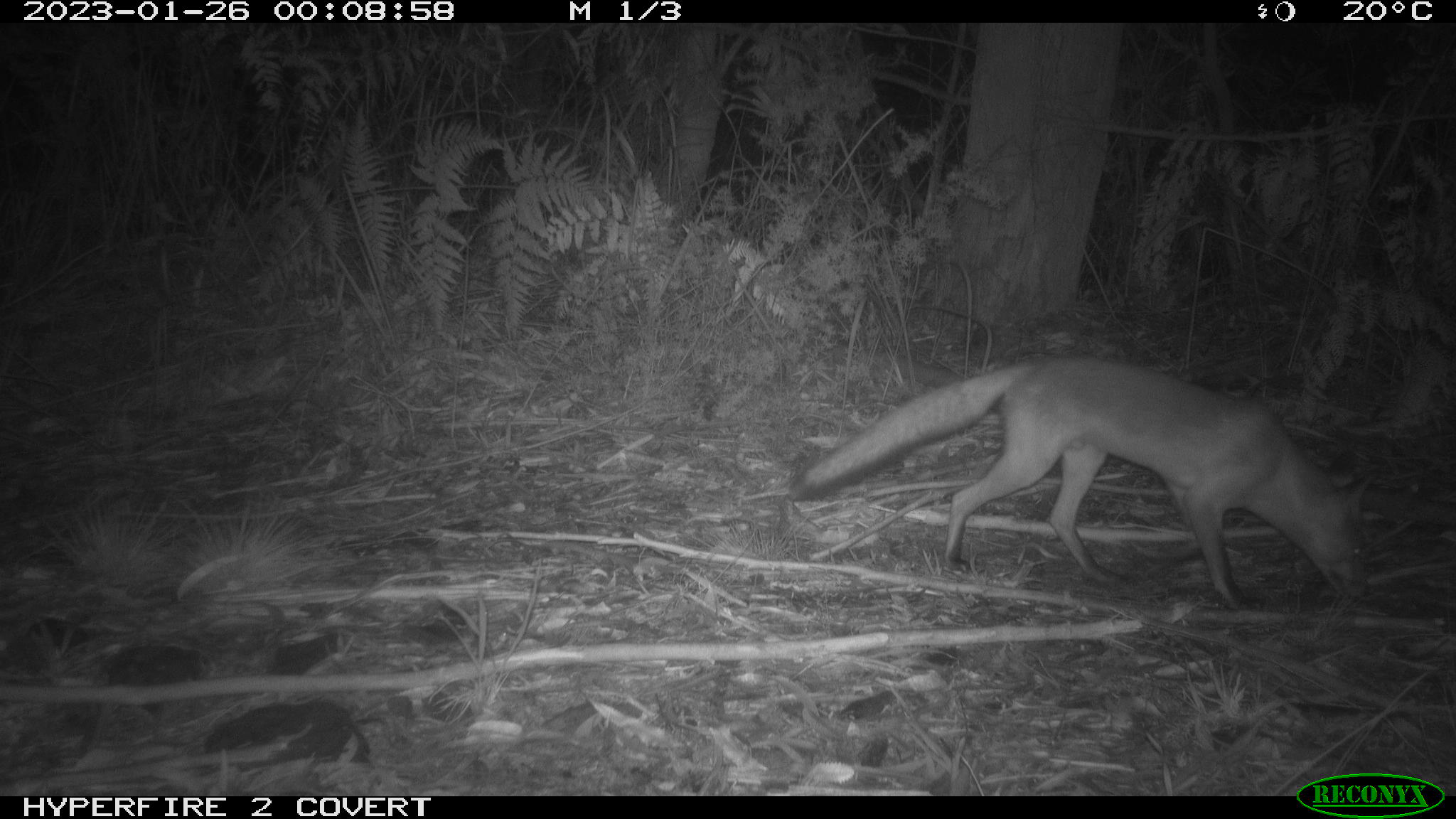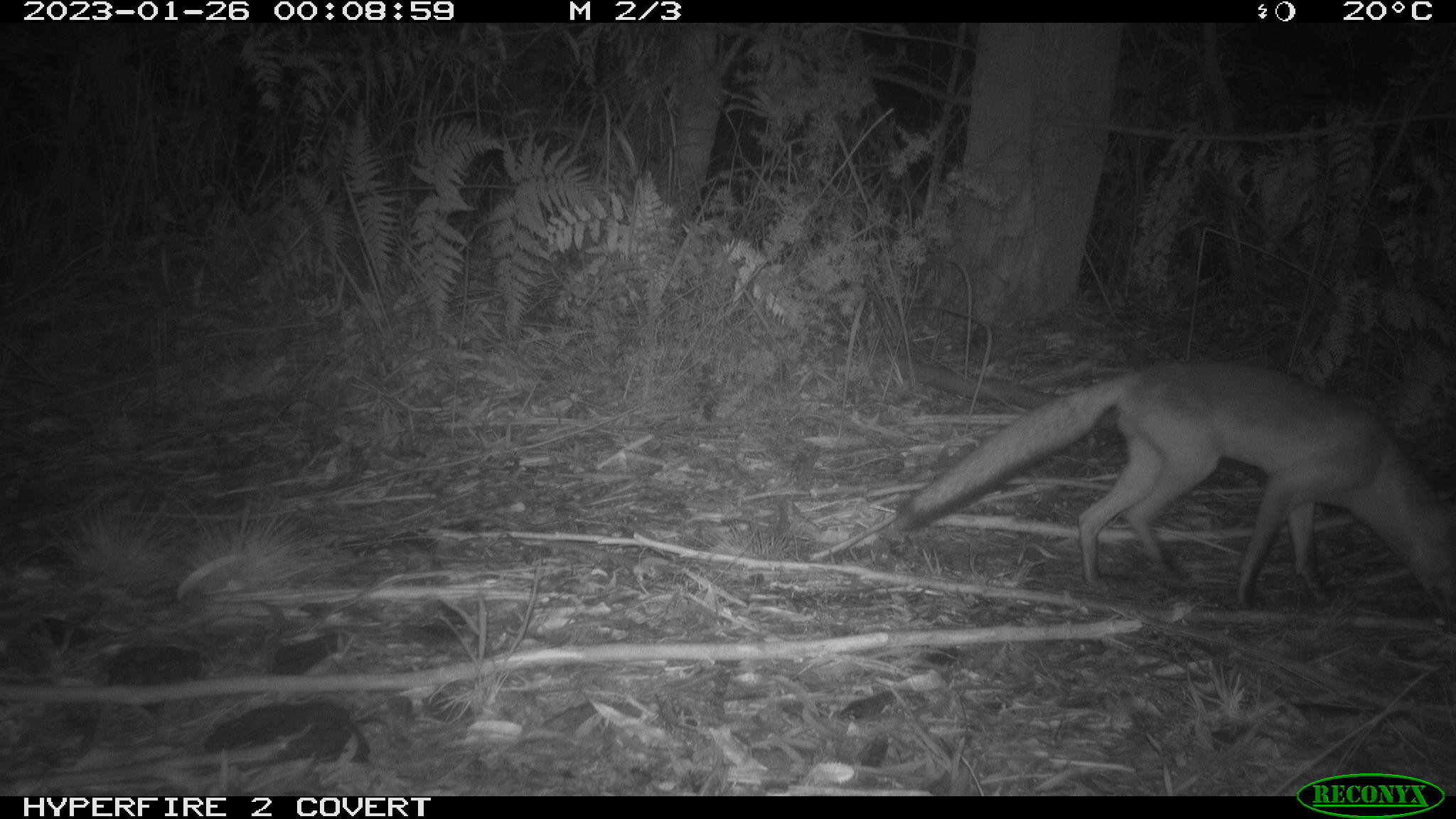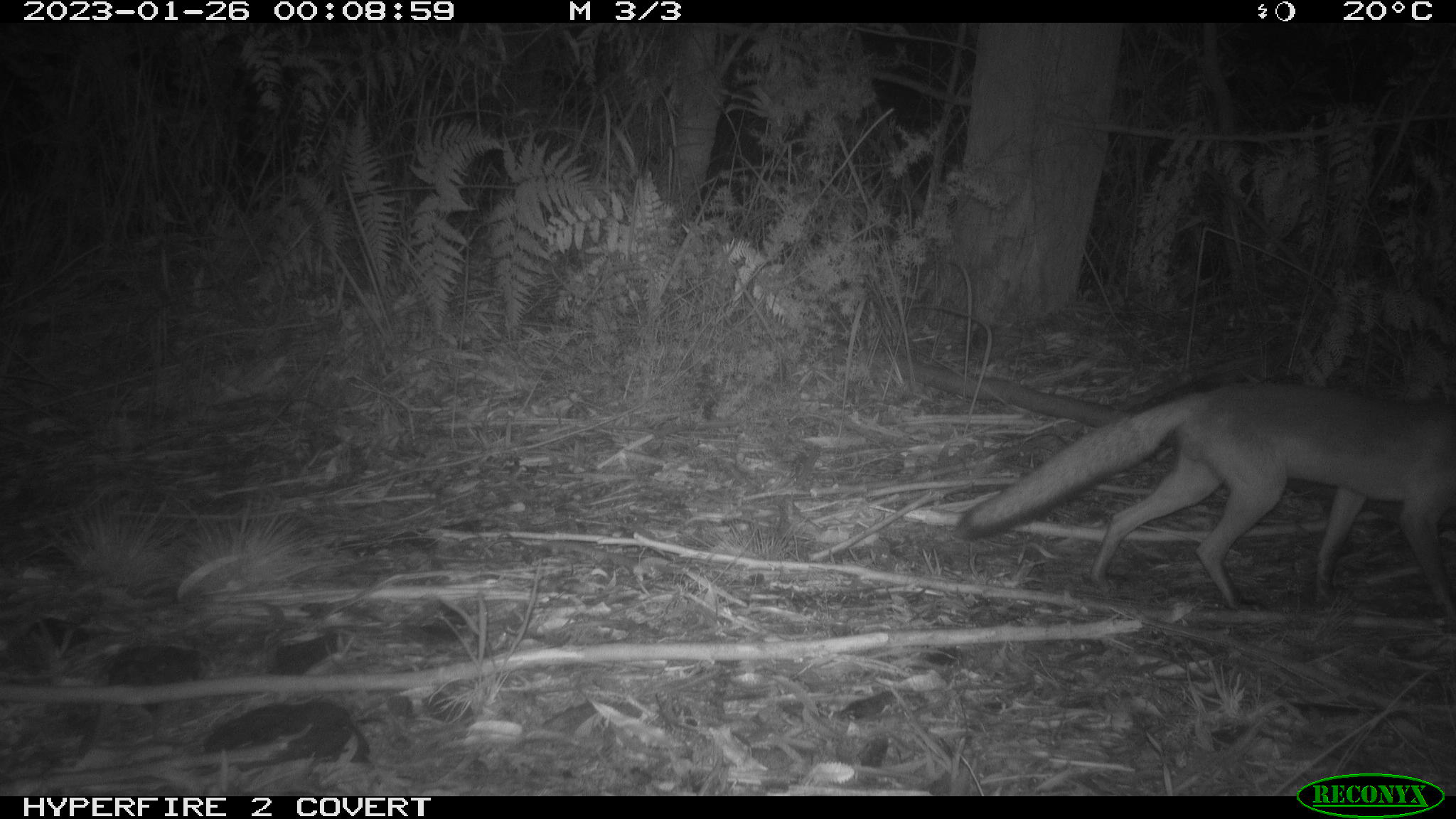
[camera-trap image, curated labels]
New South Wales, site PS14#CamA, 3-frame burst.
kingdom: Animalia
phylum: Chordata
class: Mammalia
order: Carnivora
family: Canidae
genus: Vulpes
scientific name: Vulpes vulpes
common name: red fox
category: fox